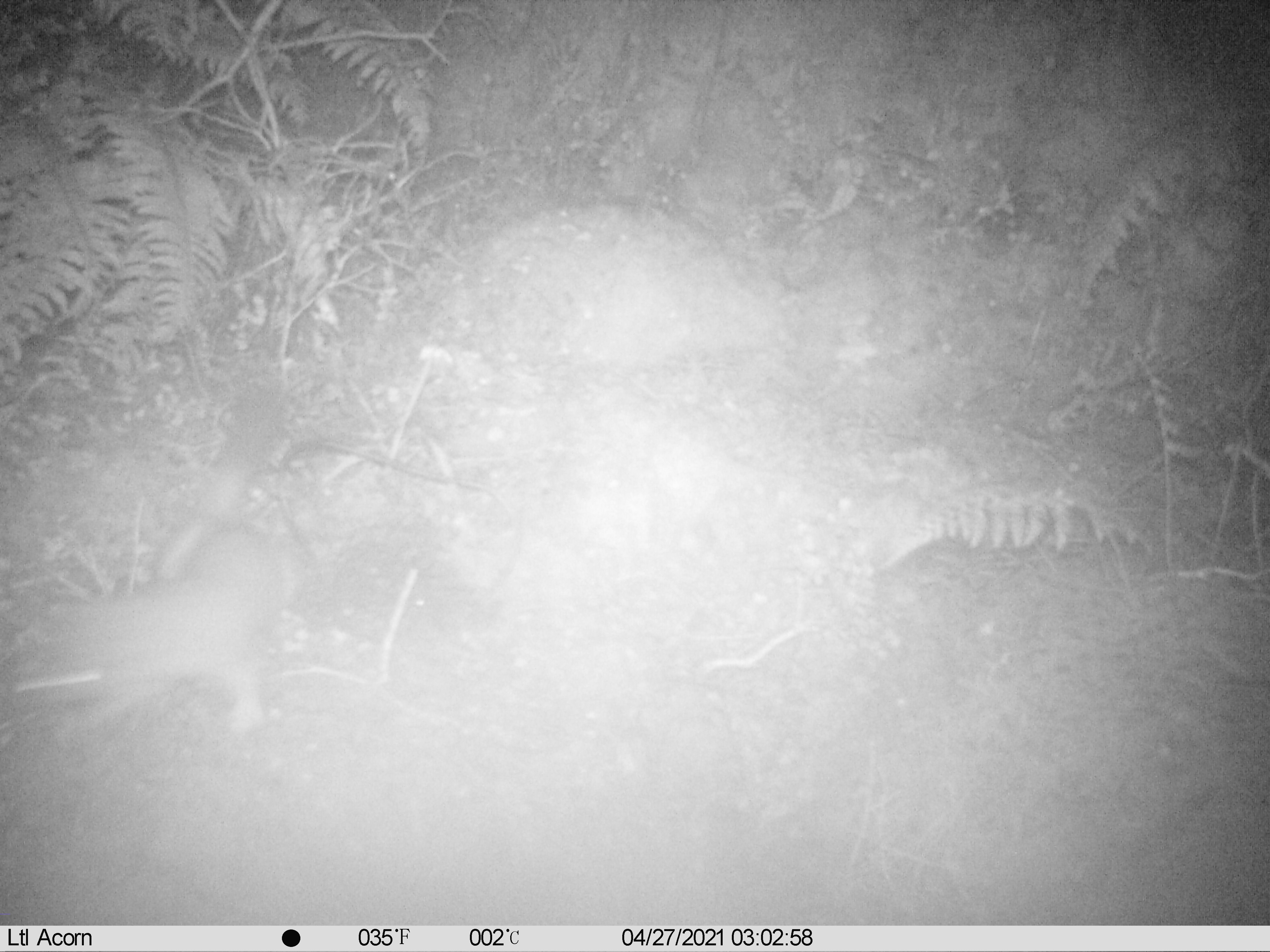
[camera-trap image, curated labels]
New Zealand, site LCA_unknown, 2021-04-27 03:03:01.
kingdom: Animalia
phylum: Chordata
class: Mammalia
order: Carnivora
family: Mustelidae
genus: Mustela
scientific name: Mustela erminea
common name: stoat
Stoat (Mustela erminea).